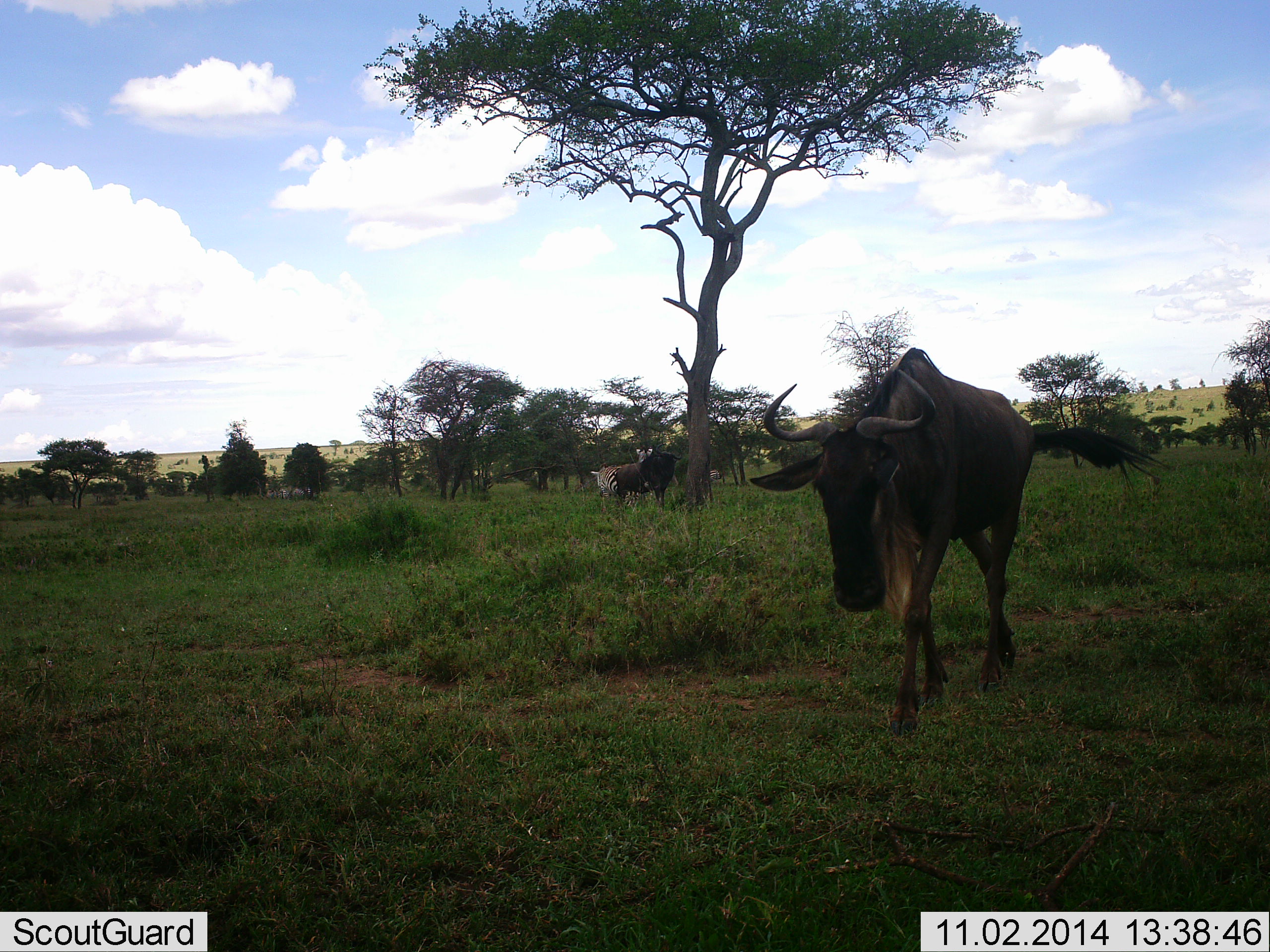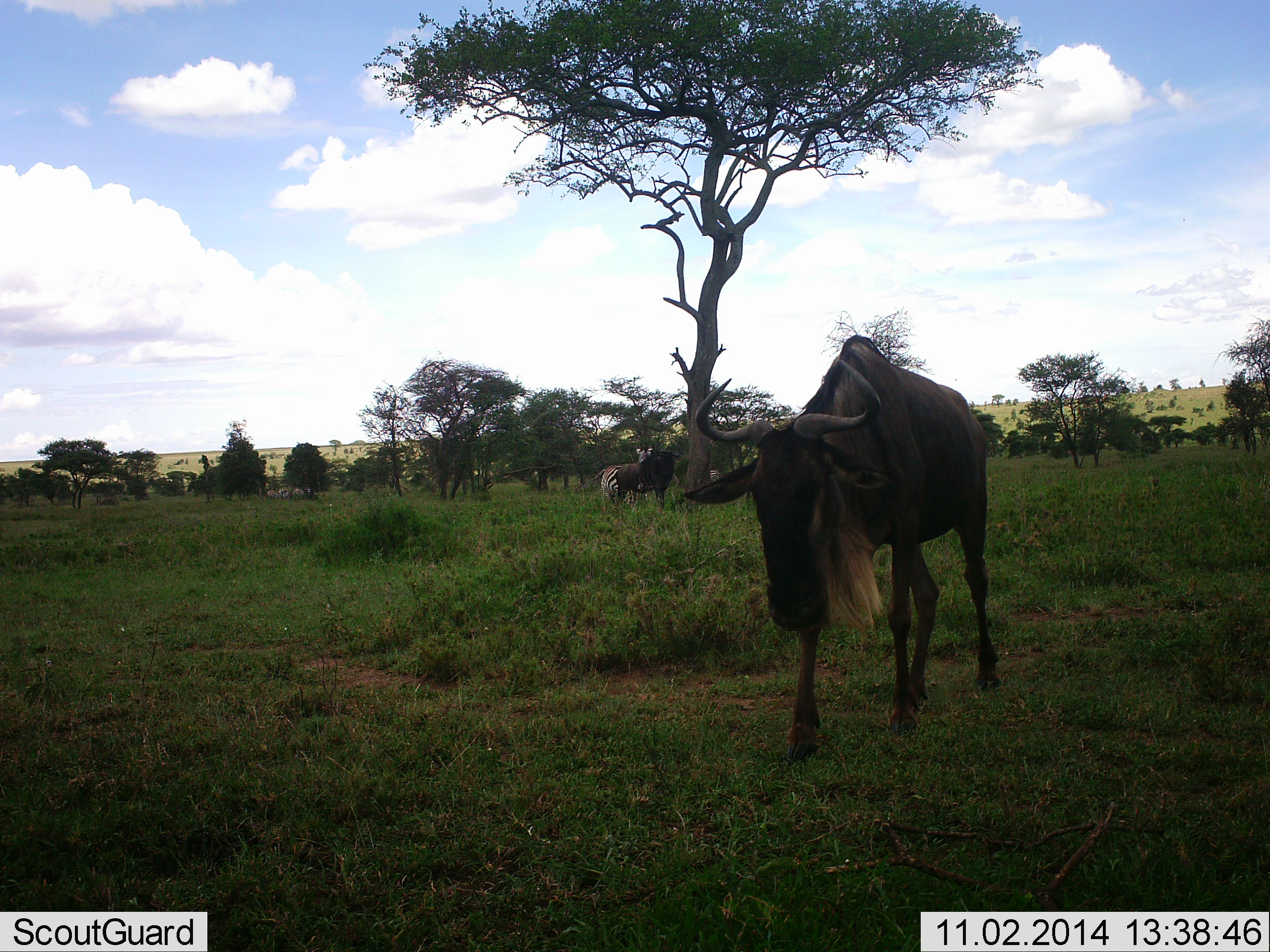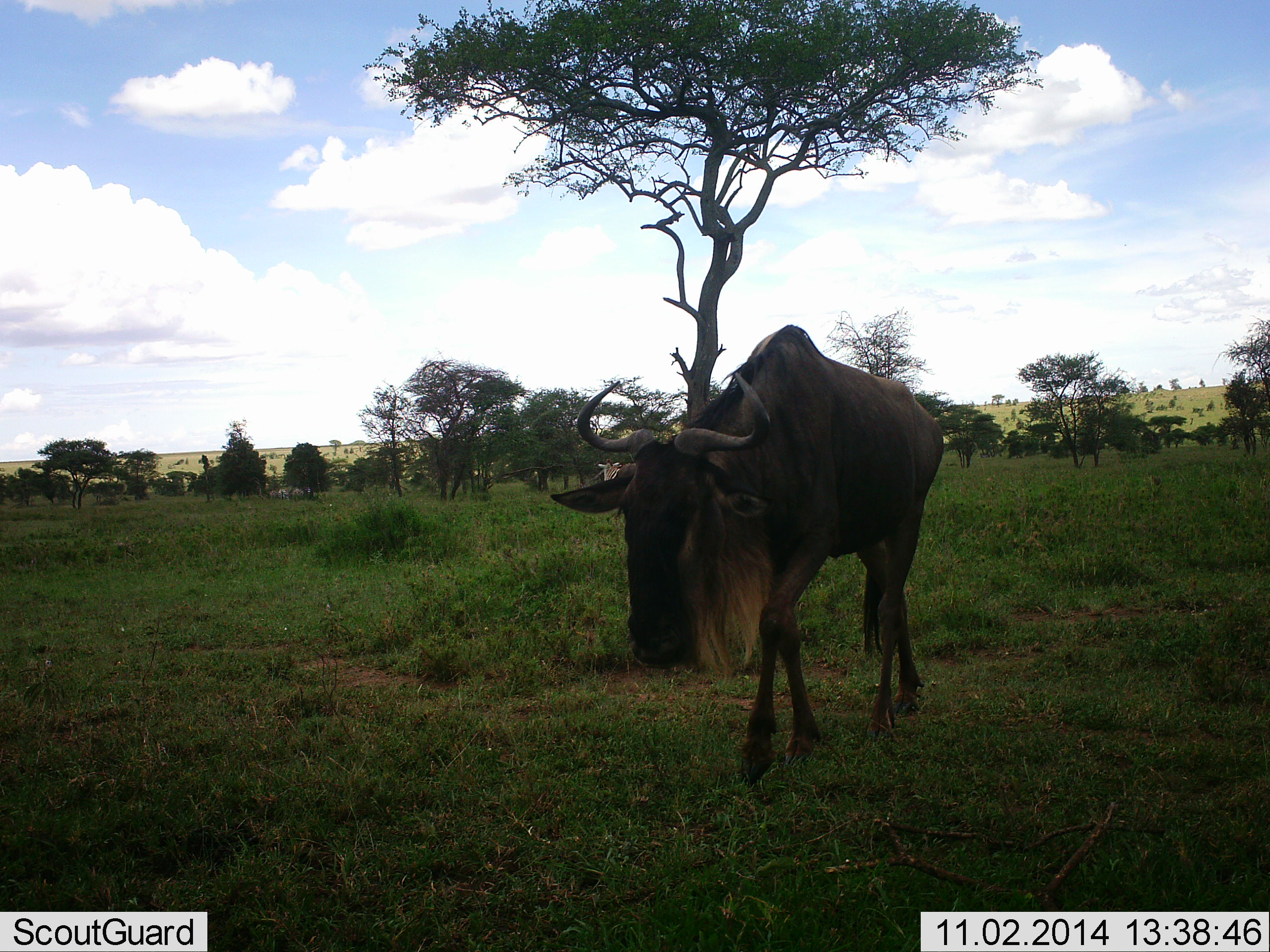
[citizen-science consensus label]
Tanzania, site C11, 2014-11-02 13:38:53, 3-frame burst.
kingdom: Animalia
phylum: Chordata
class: Mammalia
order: Artiodactyla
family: Bovidae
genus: Connochaetes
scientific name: Connochaetes taurinus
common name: blue wildebeest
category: wildebeest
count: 2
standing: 67%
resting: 0%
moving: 83%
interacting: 0%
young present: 0%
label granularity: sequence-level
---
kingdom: Animalia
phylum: Chordata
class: Mammalia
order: Perissodactyla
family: Equidae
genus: Equus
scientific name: Equus quagga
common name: plains zebra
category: zebra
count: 1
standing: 90%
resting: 0%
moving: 0%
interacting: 0%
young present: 0%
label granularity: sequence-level